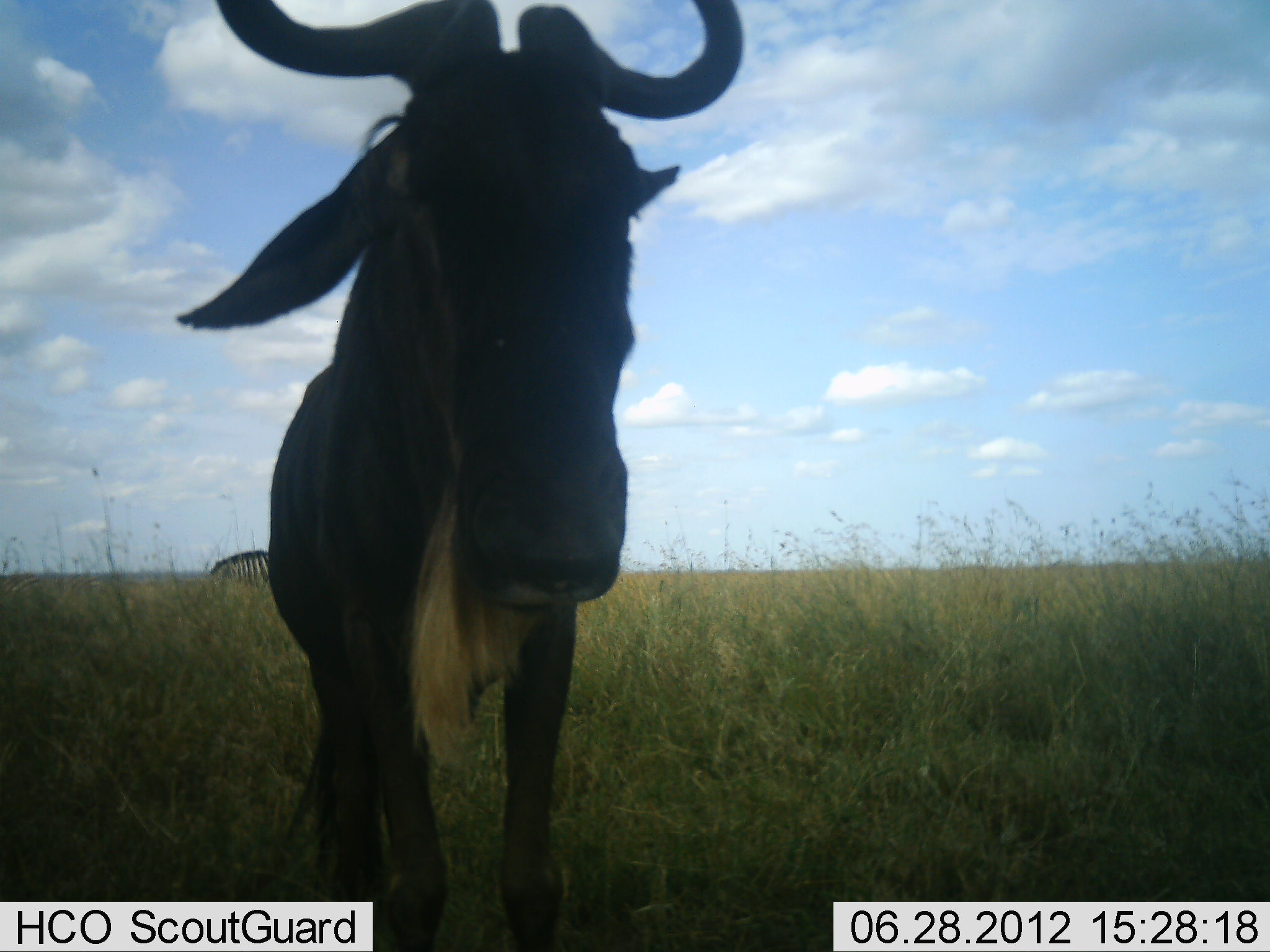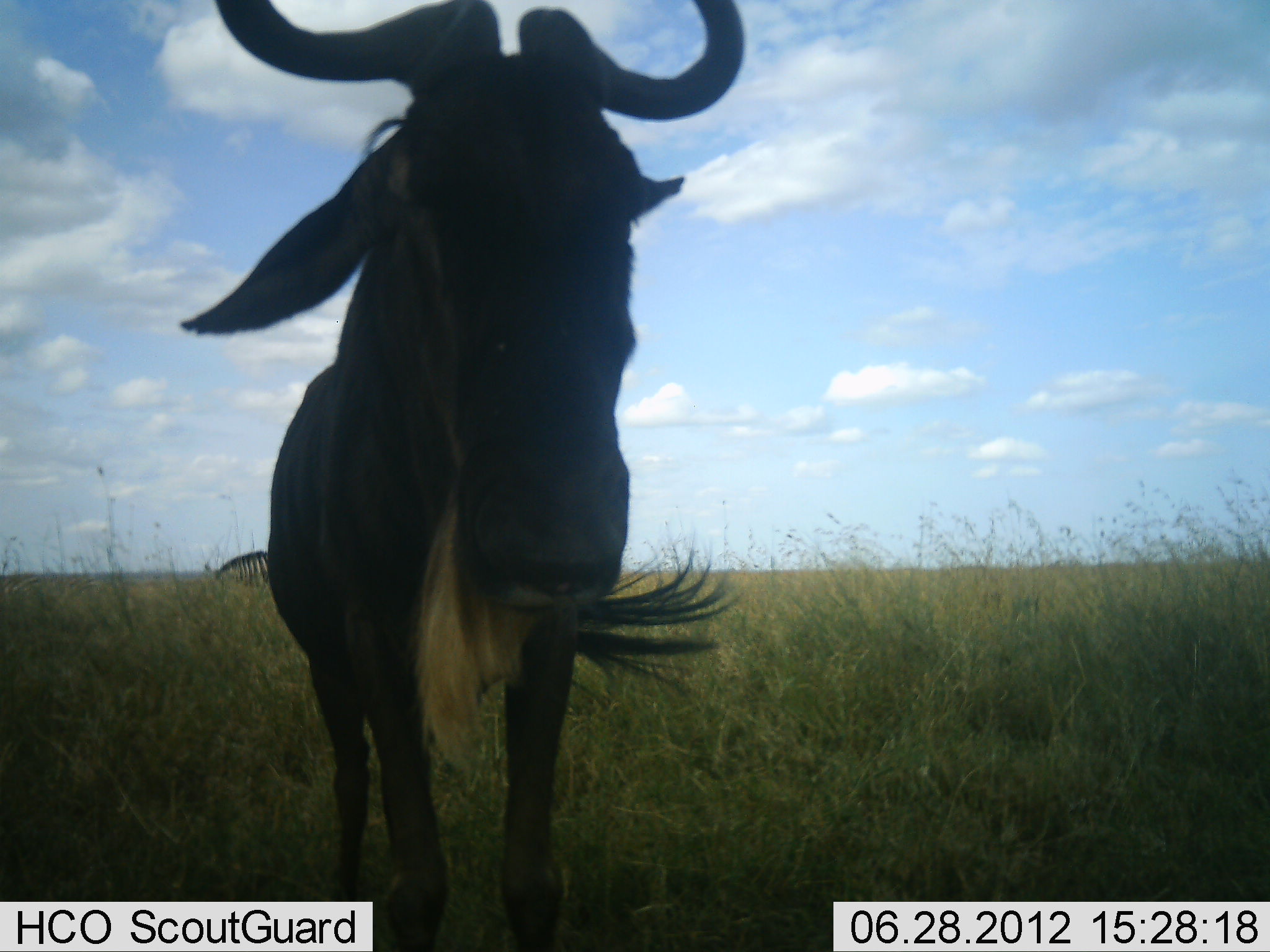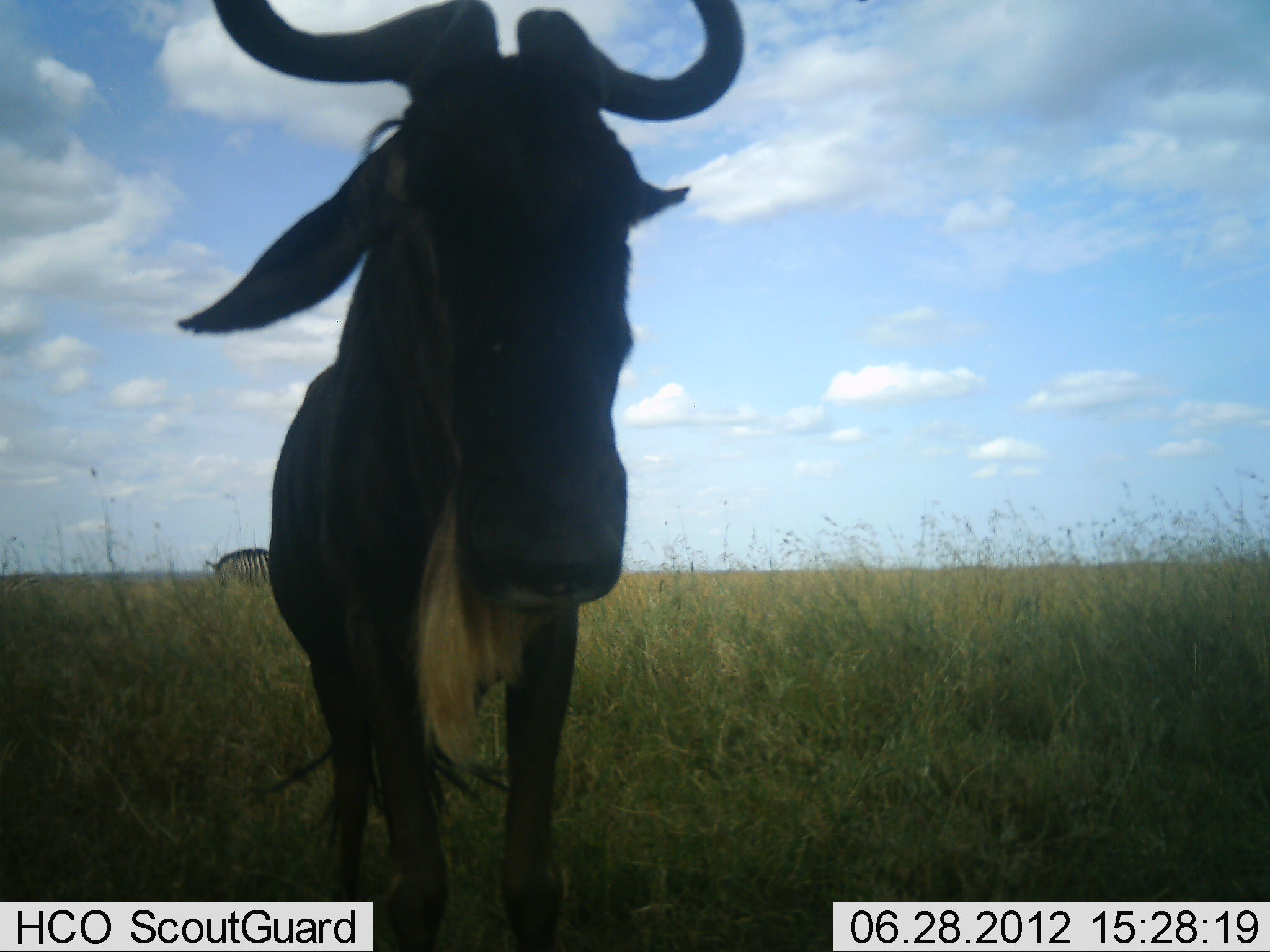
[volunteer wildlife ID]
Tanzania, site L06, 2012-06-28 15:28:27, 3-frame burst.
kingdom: Animalia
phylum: Chordata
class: Mammalia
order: Artiodactyla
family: Bovidae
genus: Connochaetes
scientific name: Connochaetes taurinus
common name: blue wildebeest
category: wildebeest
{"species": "wildebeest (blue wildebeest) (Connochaetes taurinus)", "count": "1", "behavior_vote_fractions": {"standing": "95%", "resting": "0%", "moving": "5%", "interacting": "5%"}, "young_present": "0%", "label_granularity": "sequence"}